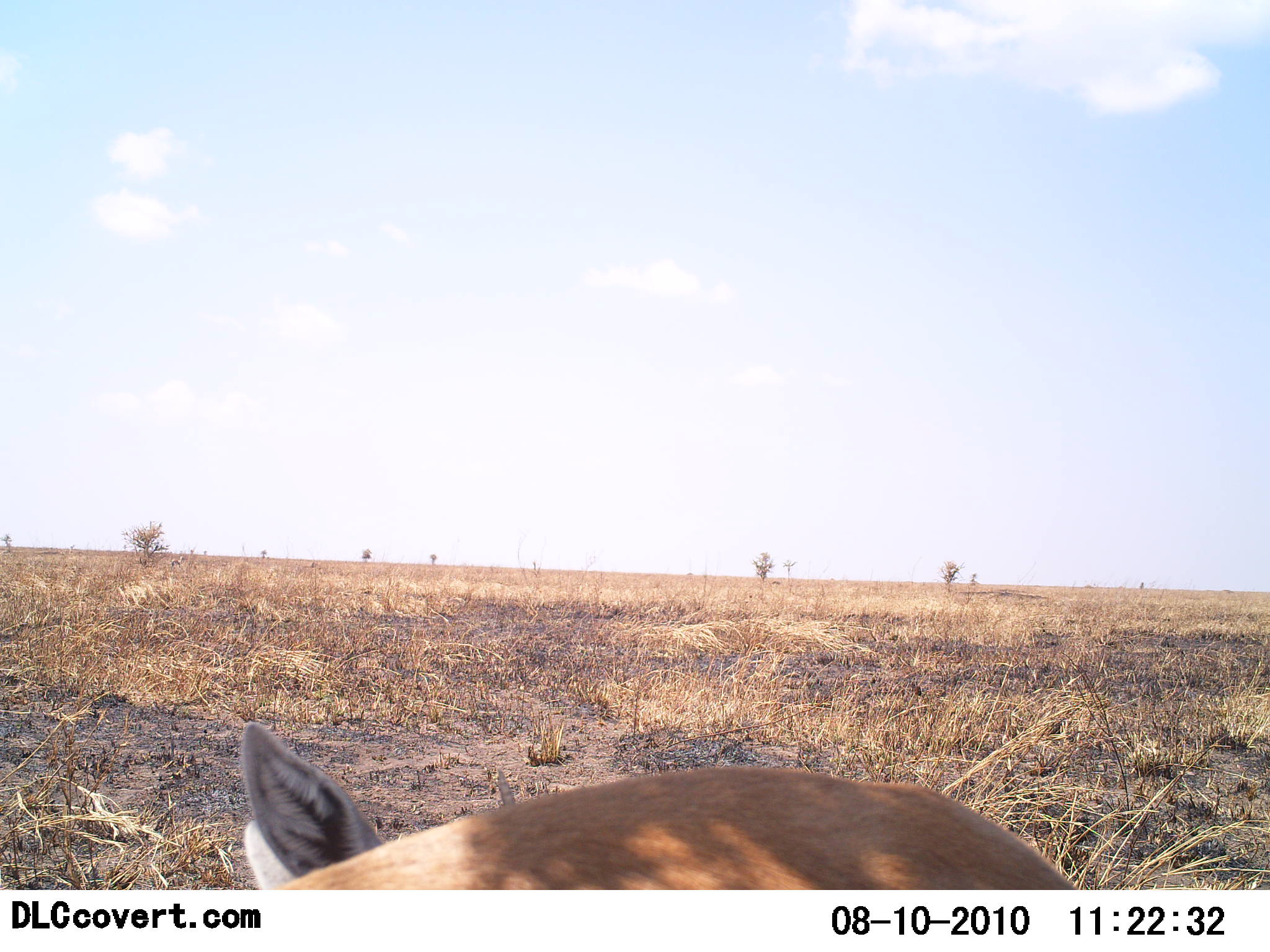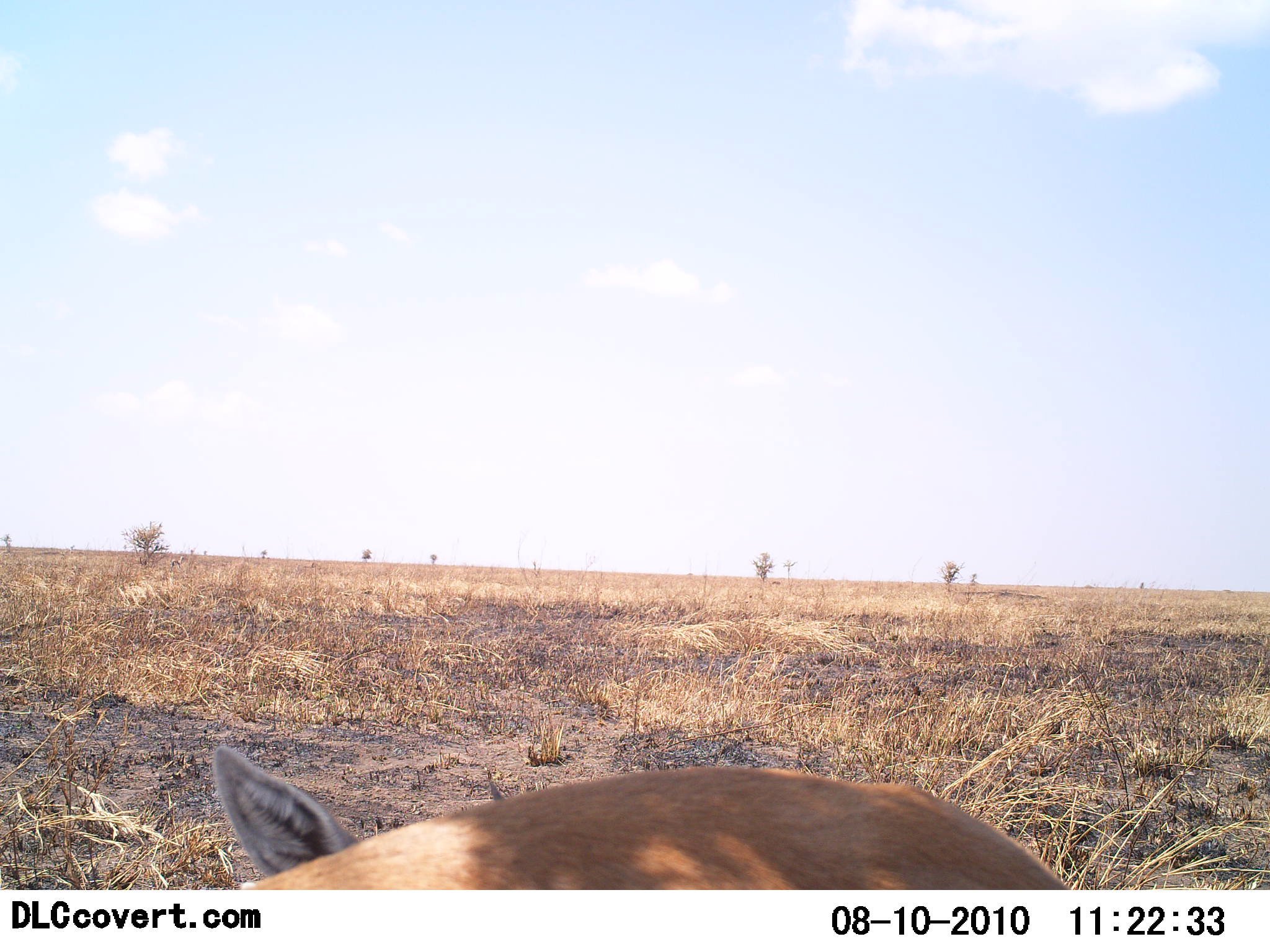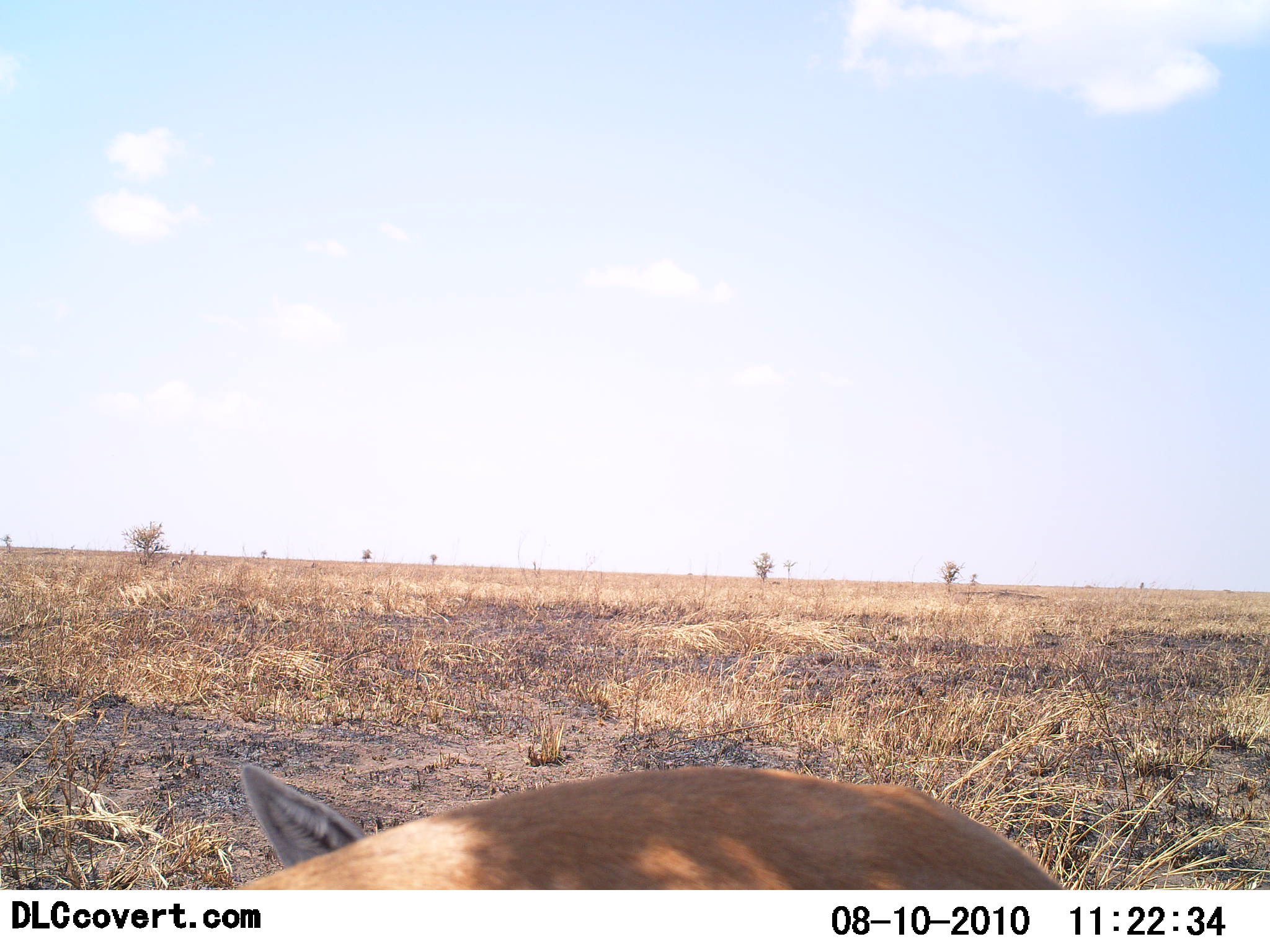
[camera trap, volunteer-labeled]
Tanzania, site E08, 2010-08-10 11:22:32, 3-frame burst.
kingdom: Animalia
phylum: Chordata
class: Mammalia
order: Artiodactyla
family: Bovidae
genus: Eudorcas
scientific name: Eudorcas thomsonii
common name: thomson's gazelle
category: gazellethomsons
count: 1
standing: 43%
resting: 29%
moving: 29%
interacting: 0%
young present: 0%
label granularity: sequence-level